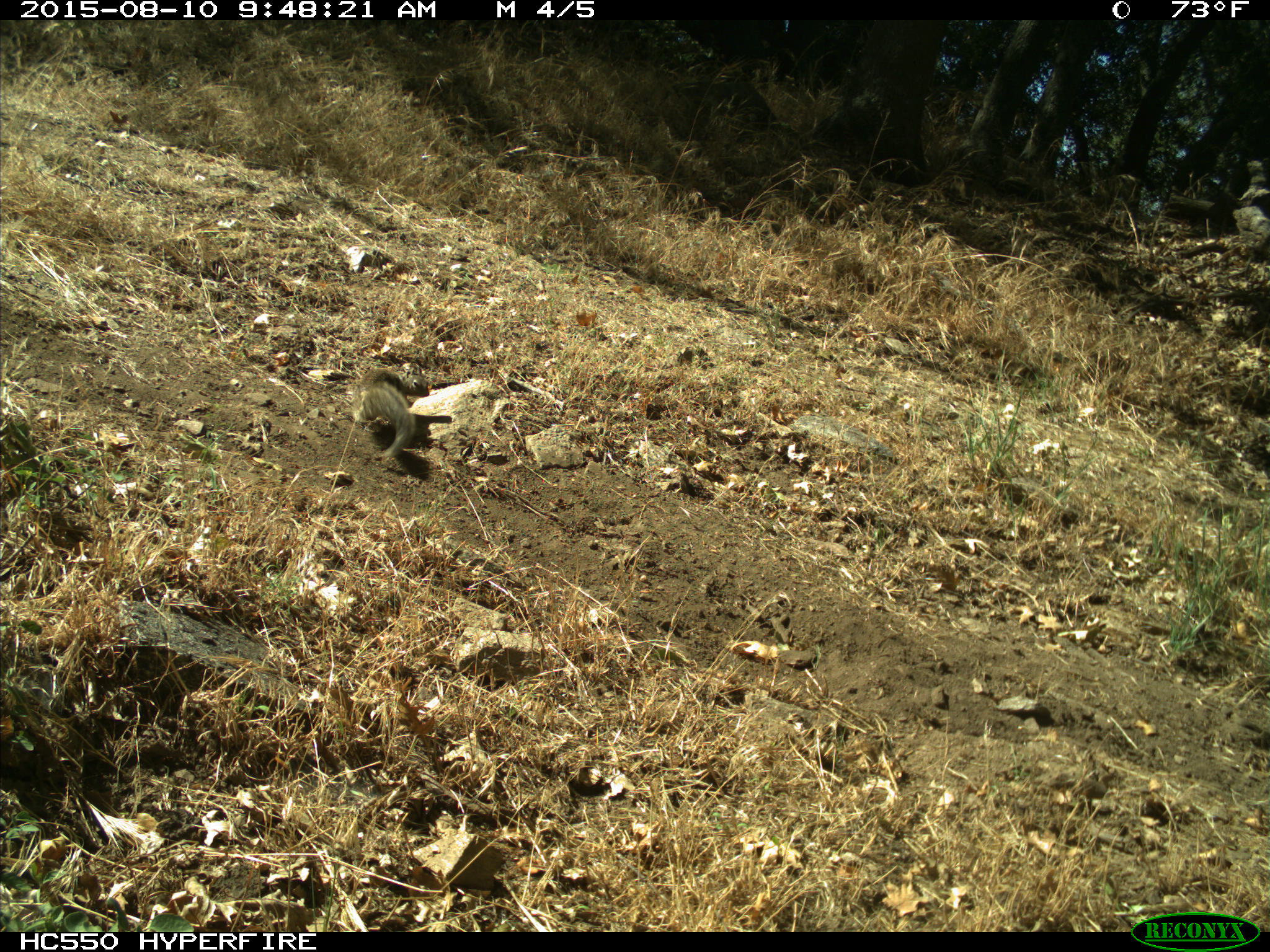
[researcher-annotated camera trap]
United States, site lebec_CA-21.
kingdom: Animalia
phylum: Chordata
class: Mammalia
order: Rodentia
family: Sciuridae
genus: Otospermophilus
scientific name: Otospermophilus beecheyi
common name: california ground squirrel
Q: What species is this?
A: Otospermophilus beecheyi (california ground squirrel).